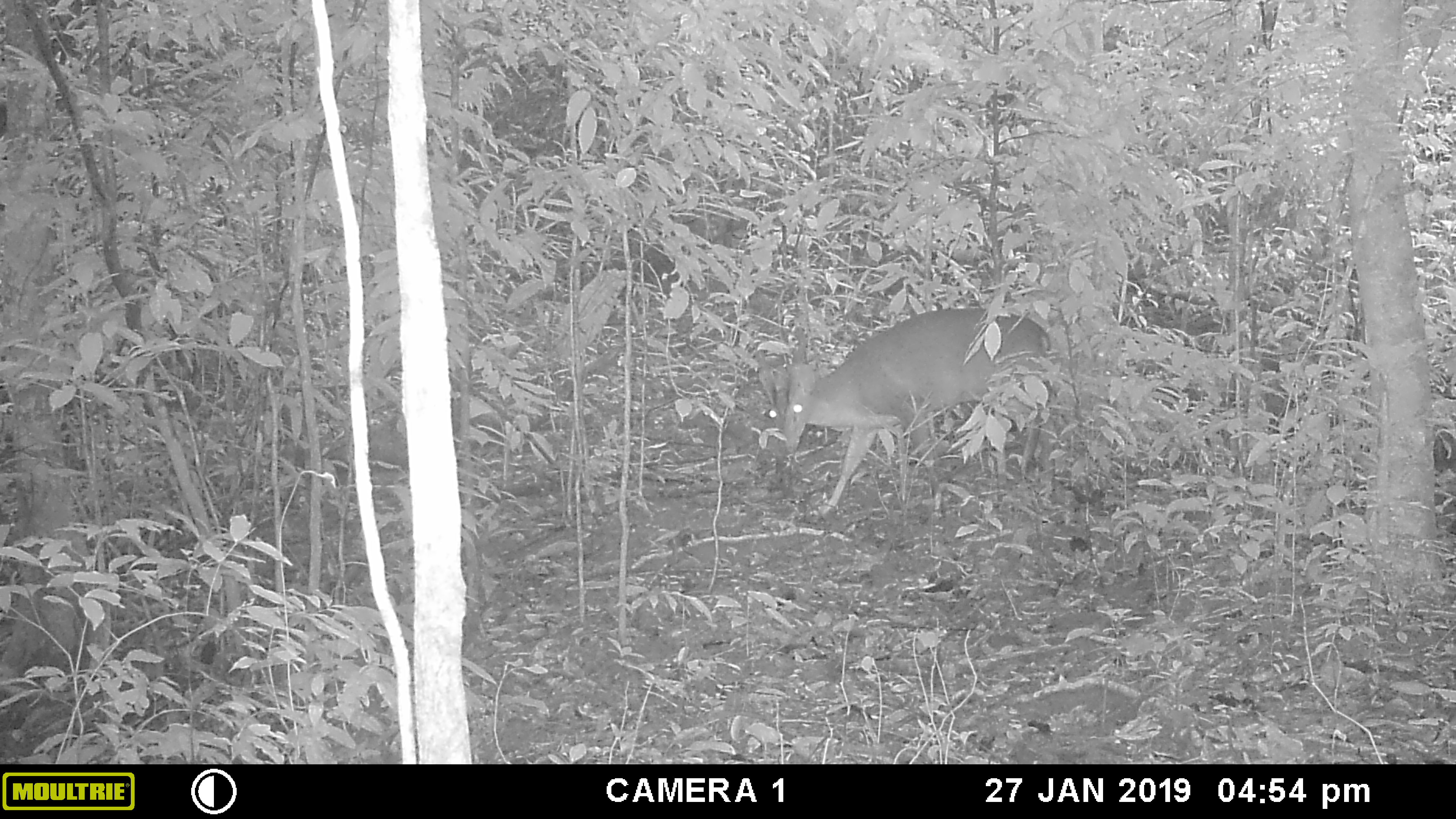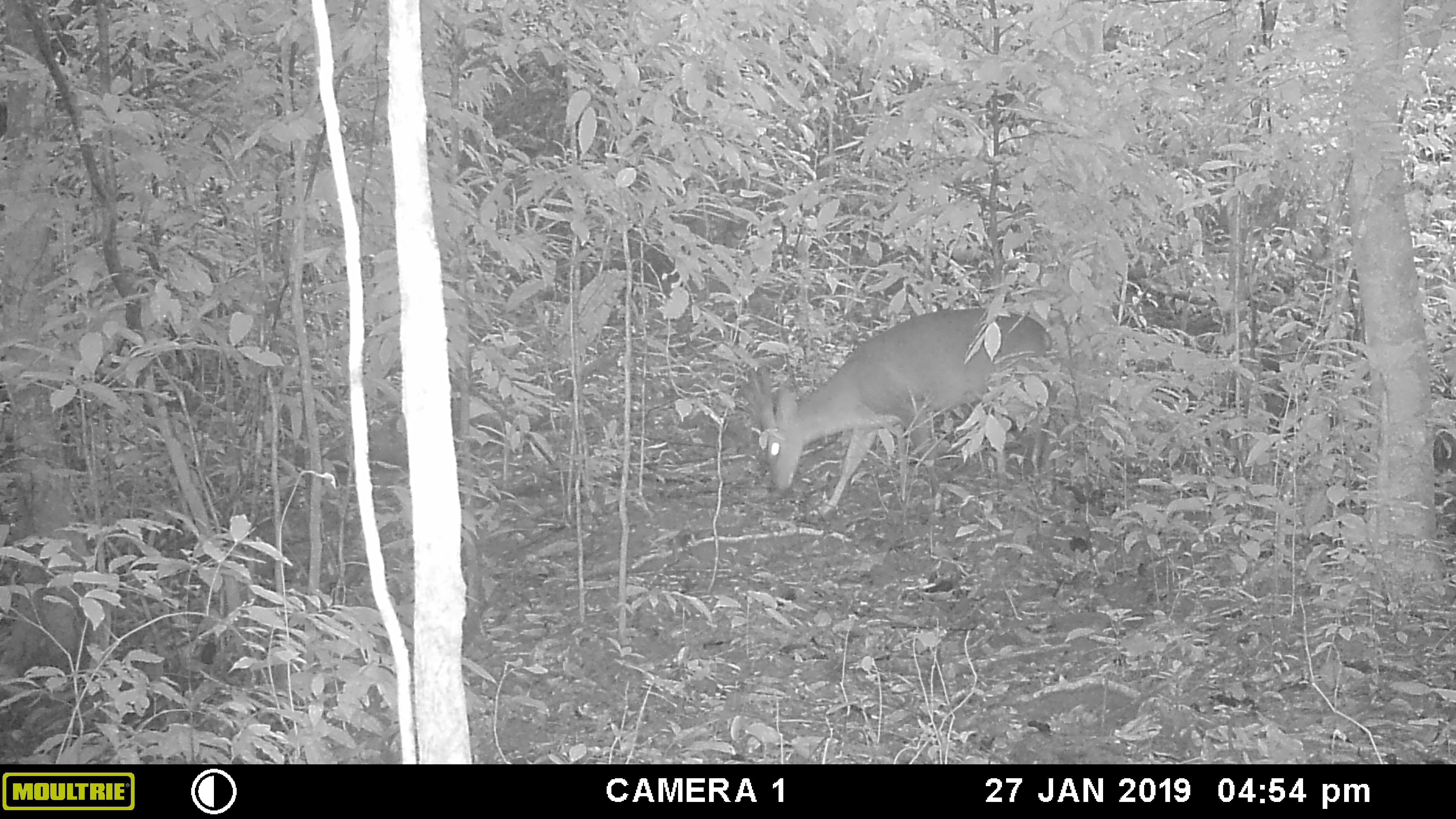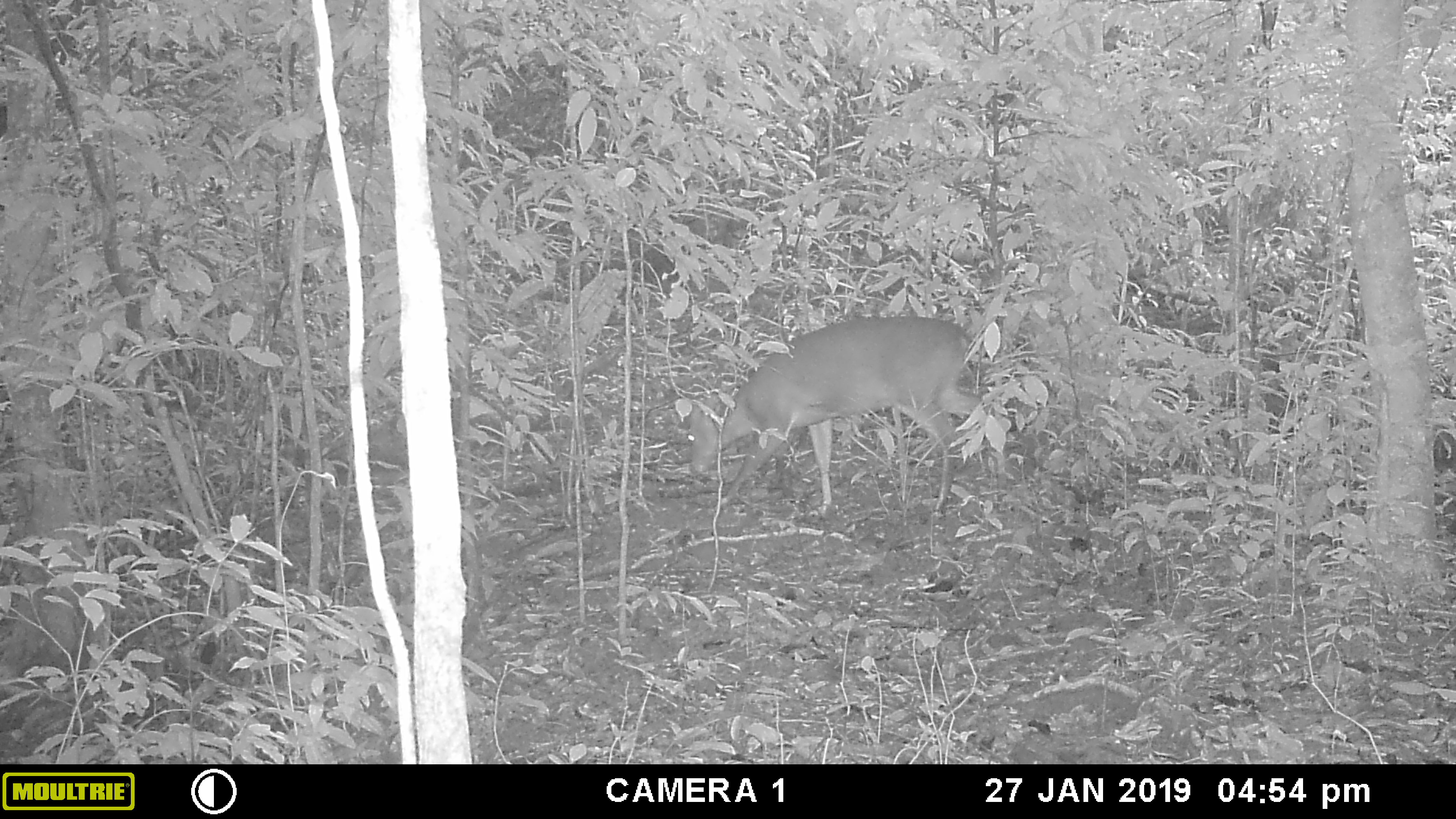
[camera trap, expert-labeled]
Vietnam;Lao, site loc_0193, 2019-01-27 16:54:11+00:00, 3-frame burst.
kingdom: Animalia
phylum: Chordata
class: Mammalia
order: Artiodactyla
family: Cervidae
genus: Muntiacus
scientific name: Muntiacus vuquangensis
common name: large-antlered muntjac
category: large antlered muntjac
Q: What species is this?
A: Large antlered muntjac (large-antlered muntjac) (Muntiacus vuquangensis).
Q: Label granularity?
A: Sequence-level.